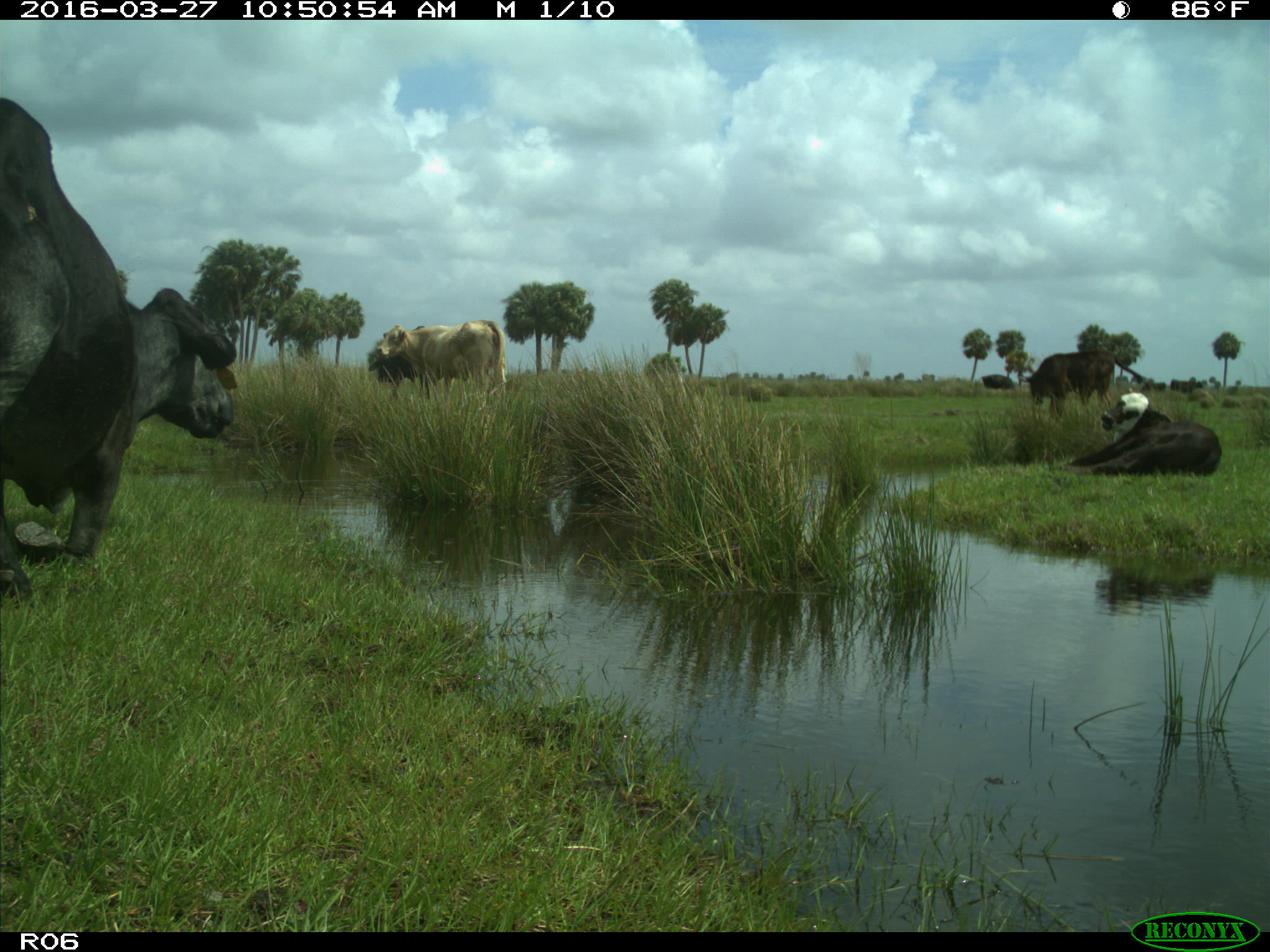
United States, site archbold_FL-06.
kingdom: Animalia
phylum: Chordata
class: Mammalia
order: Artiodactyla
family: Bovidae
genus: Bos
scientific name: Bos taurus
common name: domestic cow